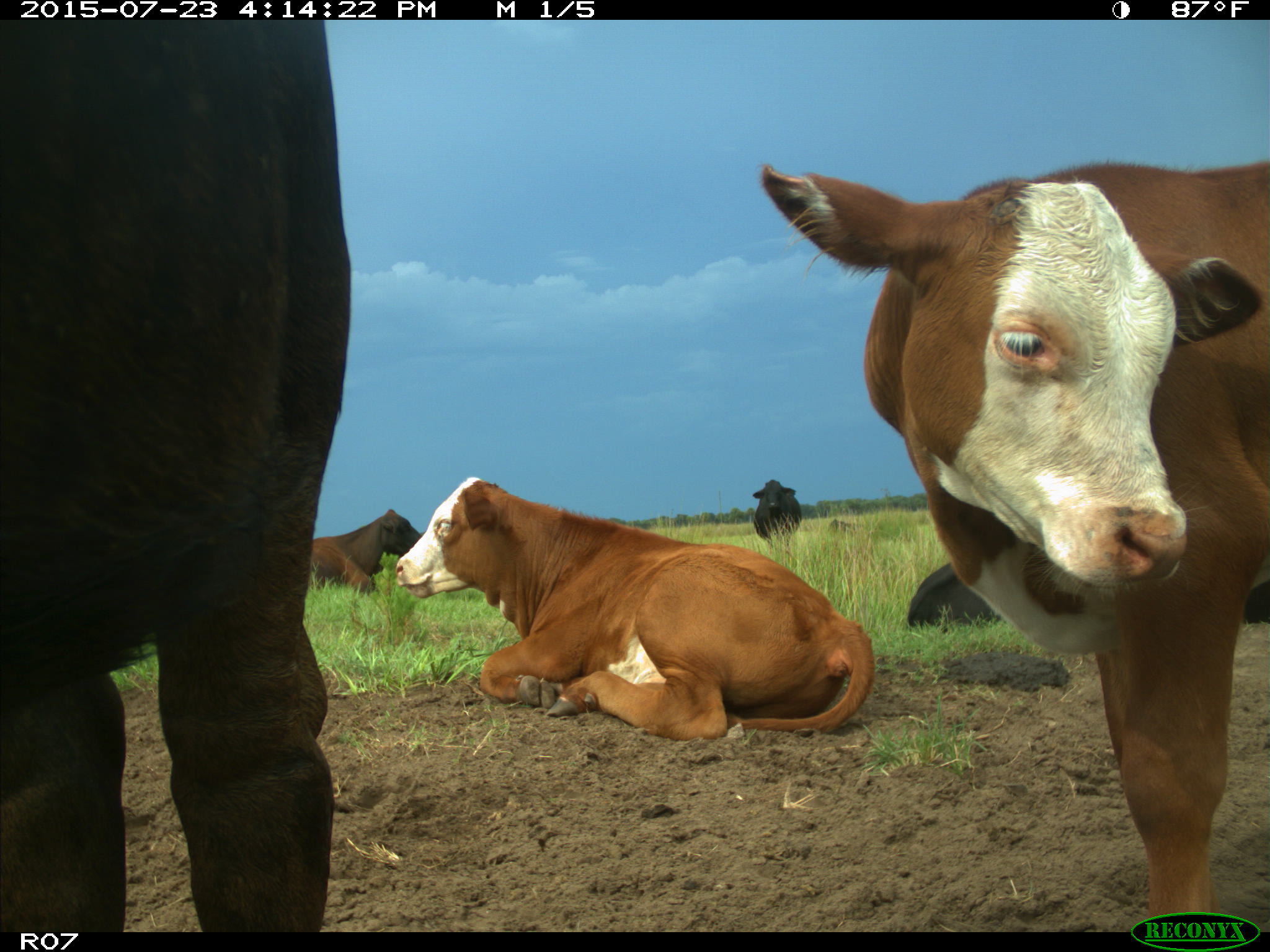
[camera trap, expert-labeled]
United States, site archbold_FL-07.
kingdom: Animalia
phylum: Chordata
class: Mammalia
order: Artiodactyla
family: Bovidae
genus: Bos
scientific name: Bos taurus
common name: domestic cow